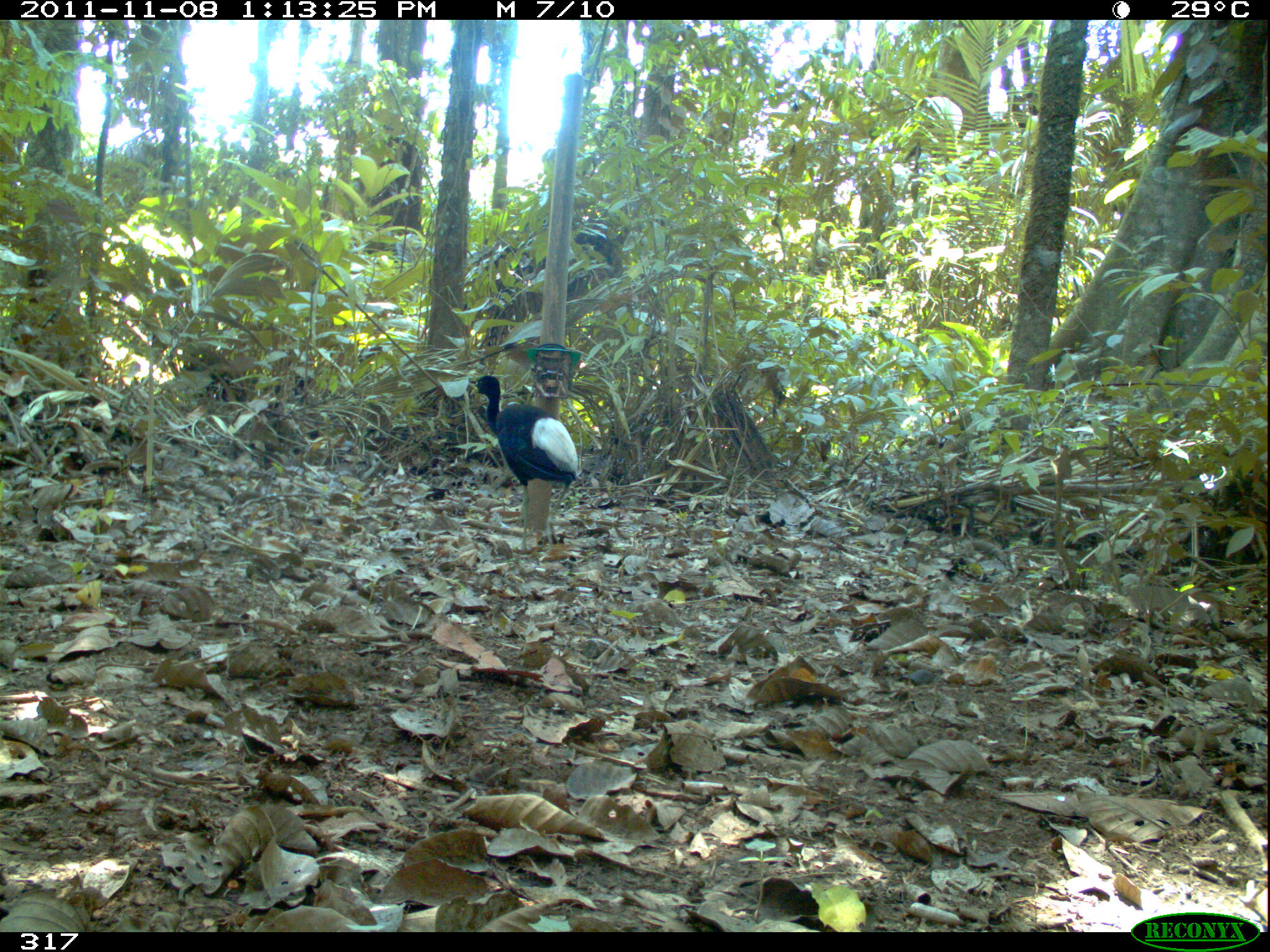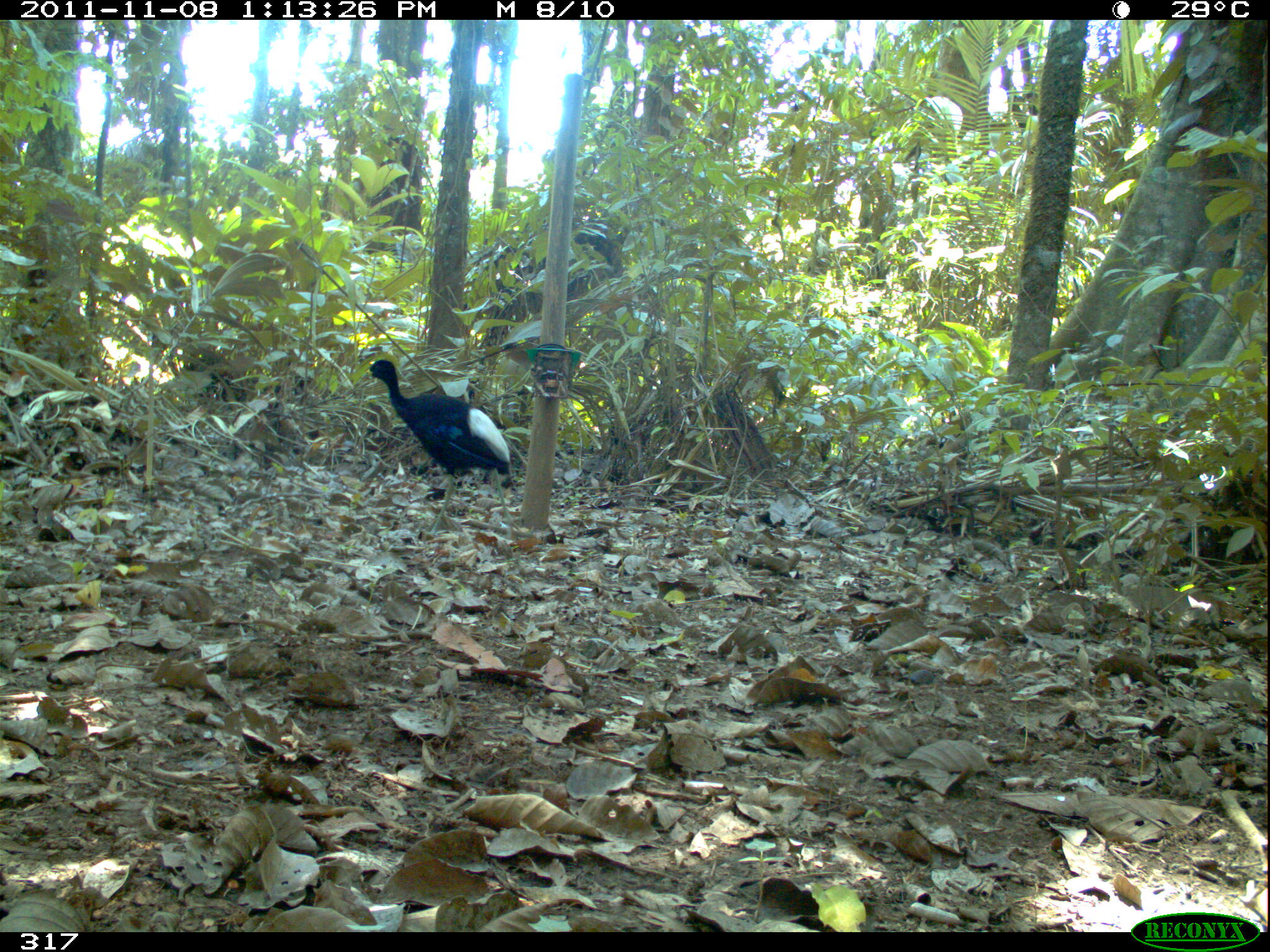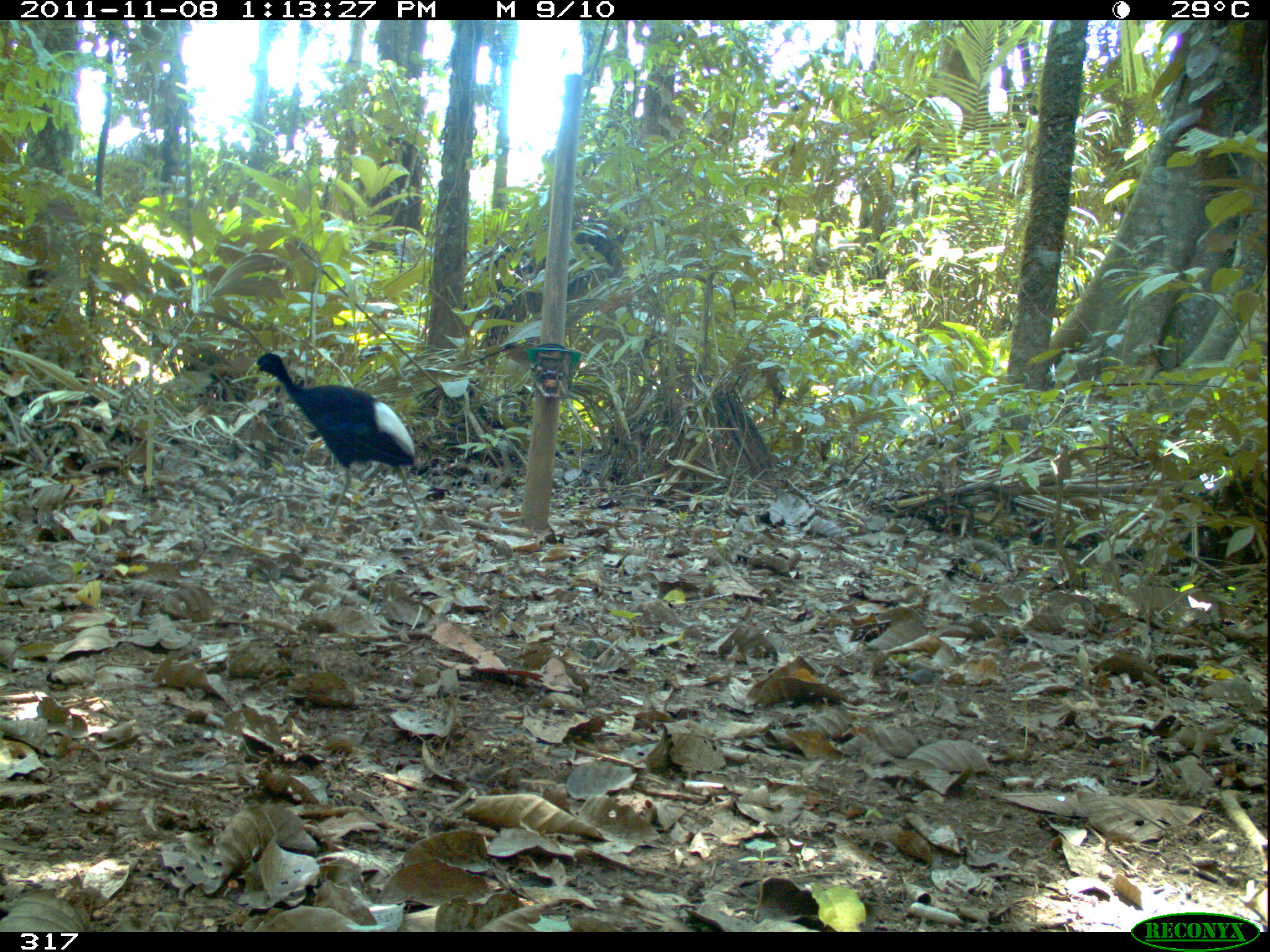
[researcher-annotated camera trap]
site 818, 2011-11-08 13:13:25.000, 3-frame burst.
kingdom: Animalia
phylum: Chordata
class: Aves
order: Gruiformes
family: Psophiidae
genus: Psophia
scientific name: Psophia leucoptera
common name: pale-winged trumpeter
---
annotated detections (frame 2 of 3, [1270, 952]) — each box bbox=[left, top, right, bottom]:
psophia leucoptera: bbox=[361, 358, 520, 539]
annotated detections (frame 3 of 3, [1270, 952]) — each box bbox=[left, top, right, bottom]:
psophia leucoptera: bbox=[243, 352, 431, 536]